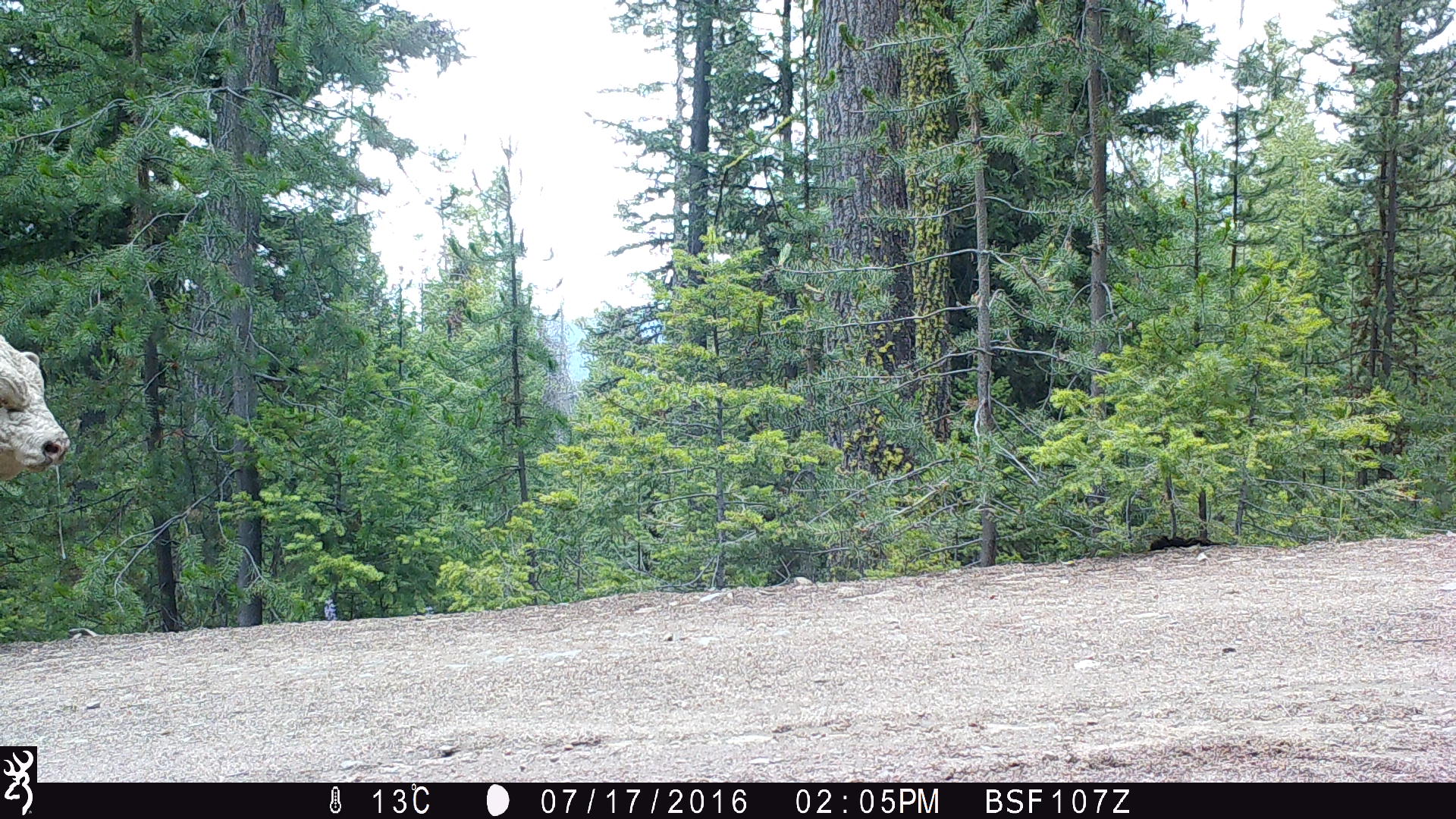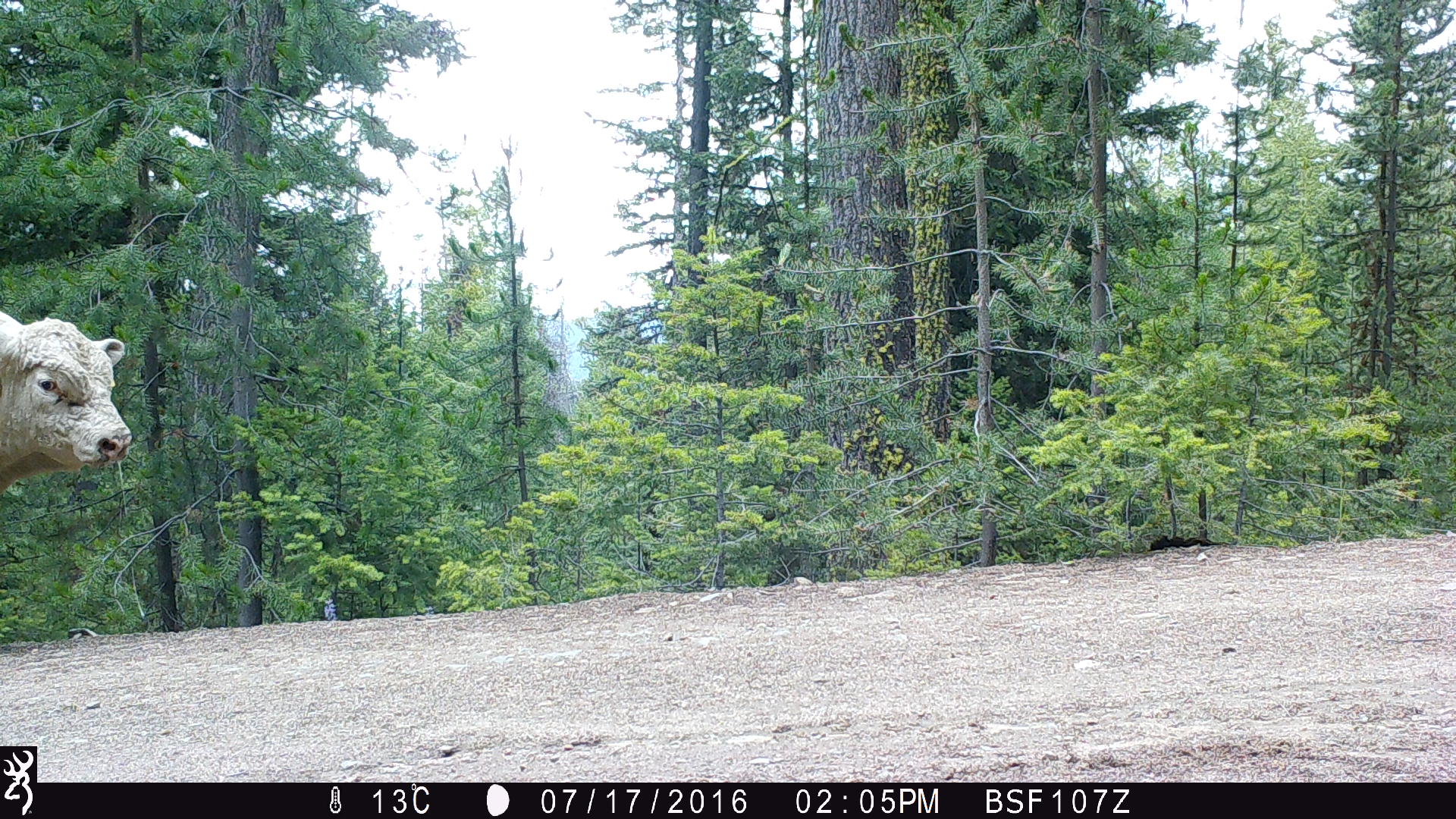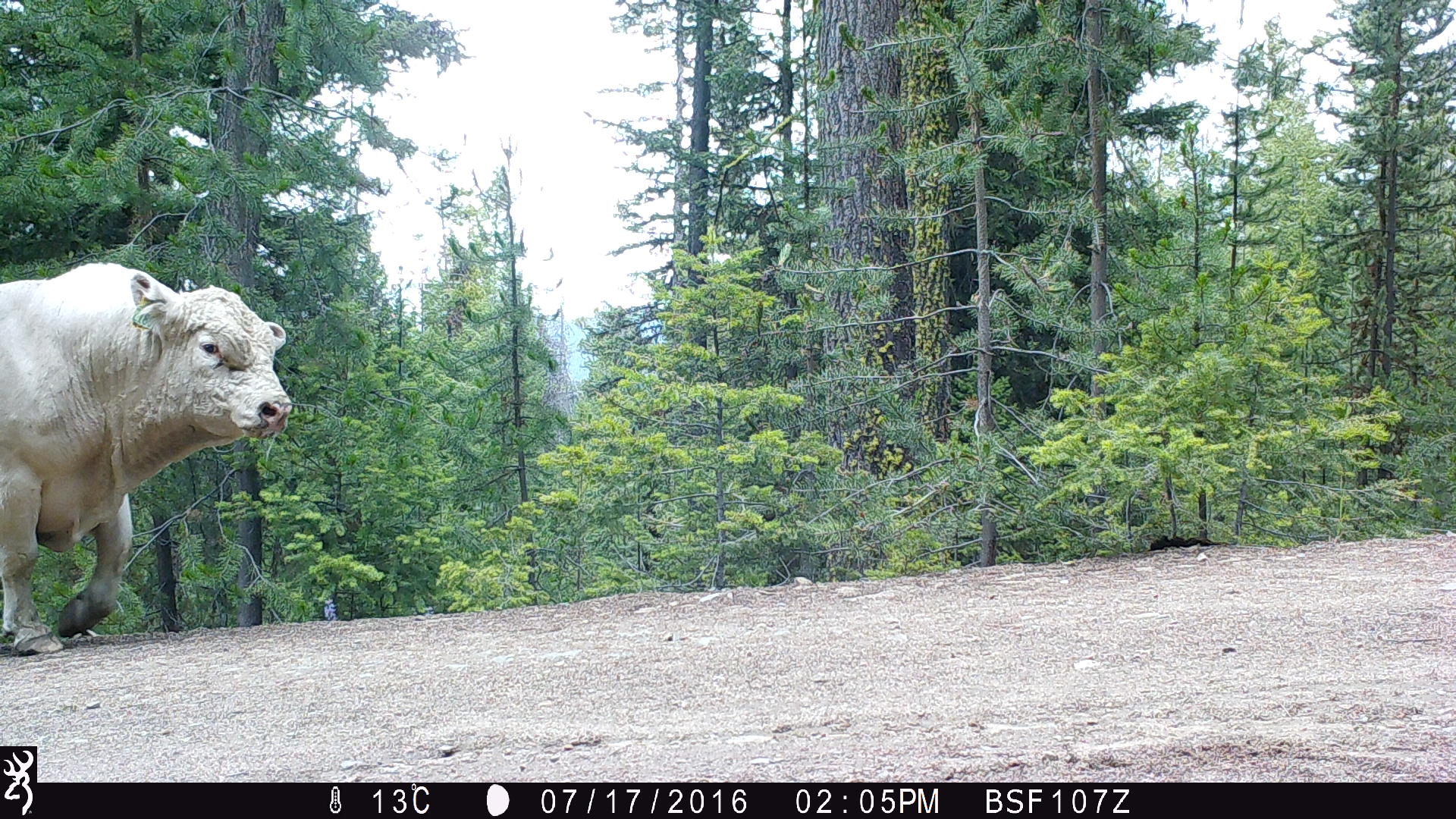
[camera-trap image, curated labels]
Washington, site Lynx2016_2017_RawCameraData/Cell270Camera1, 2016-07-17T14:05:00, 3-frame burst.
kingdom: Animalia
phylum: Chordata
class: Mammalia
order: Artiodactyla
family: Bovidae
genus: Bos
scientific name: Bos taurus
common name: domestic cattle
Domestic cattle (Bos taurus). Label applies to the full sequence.